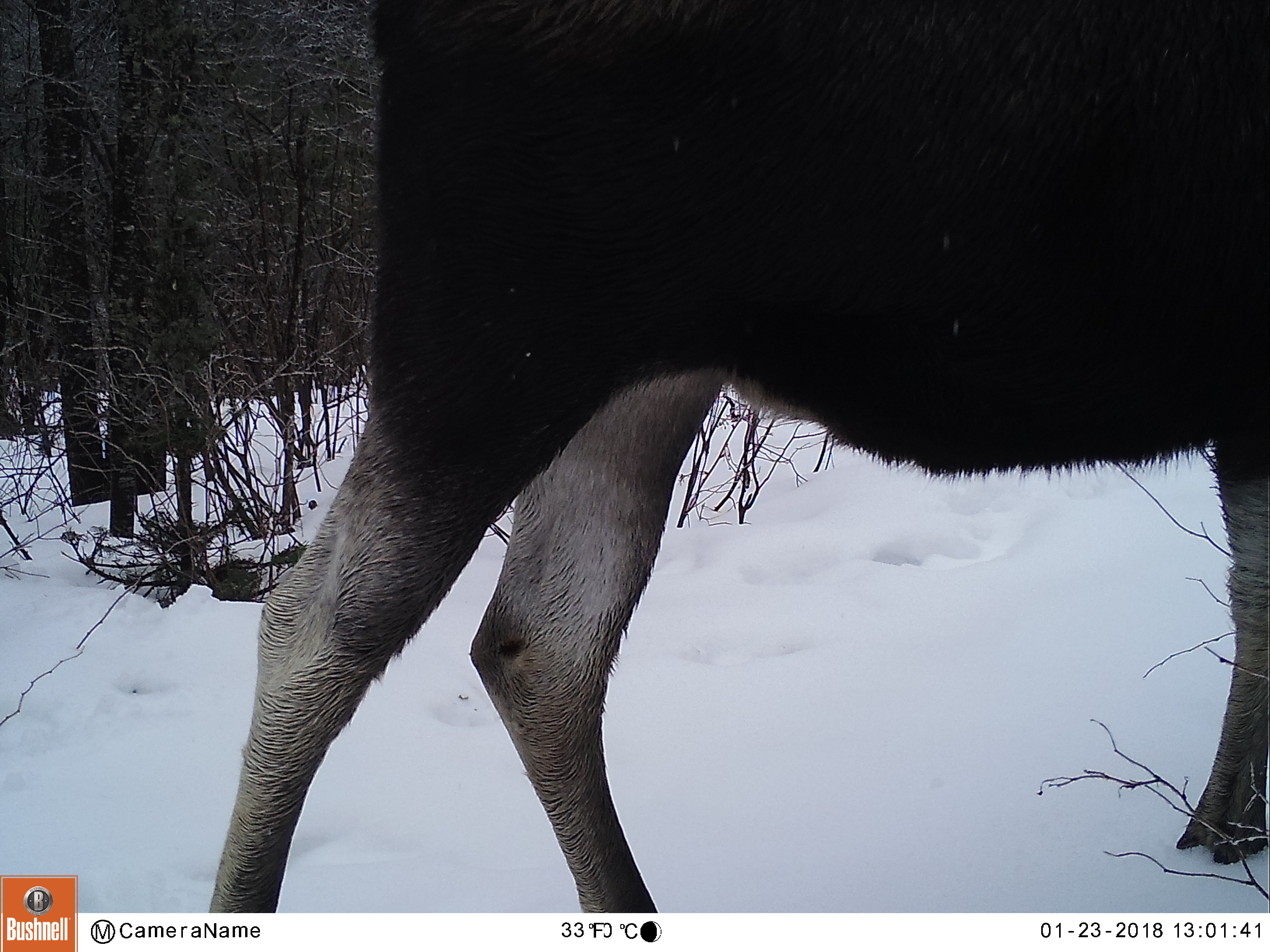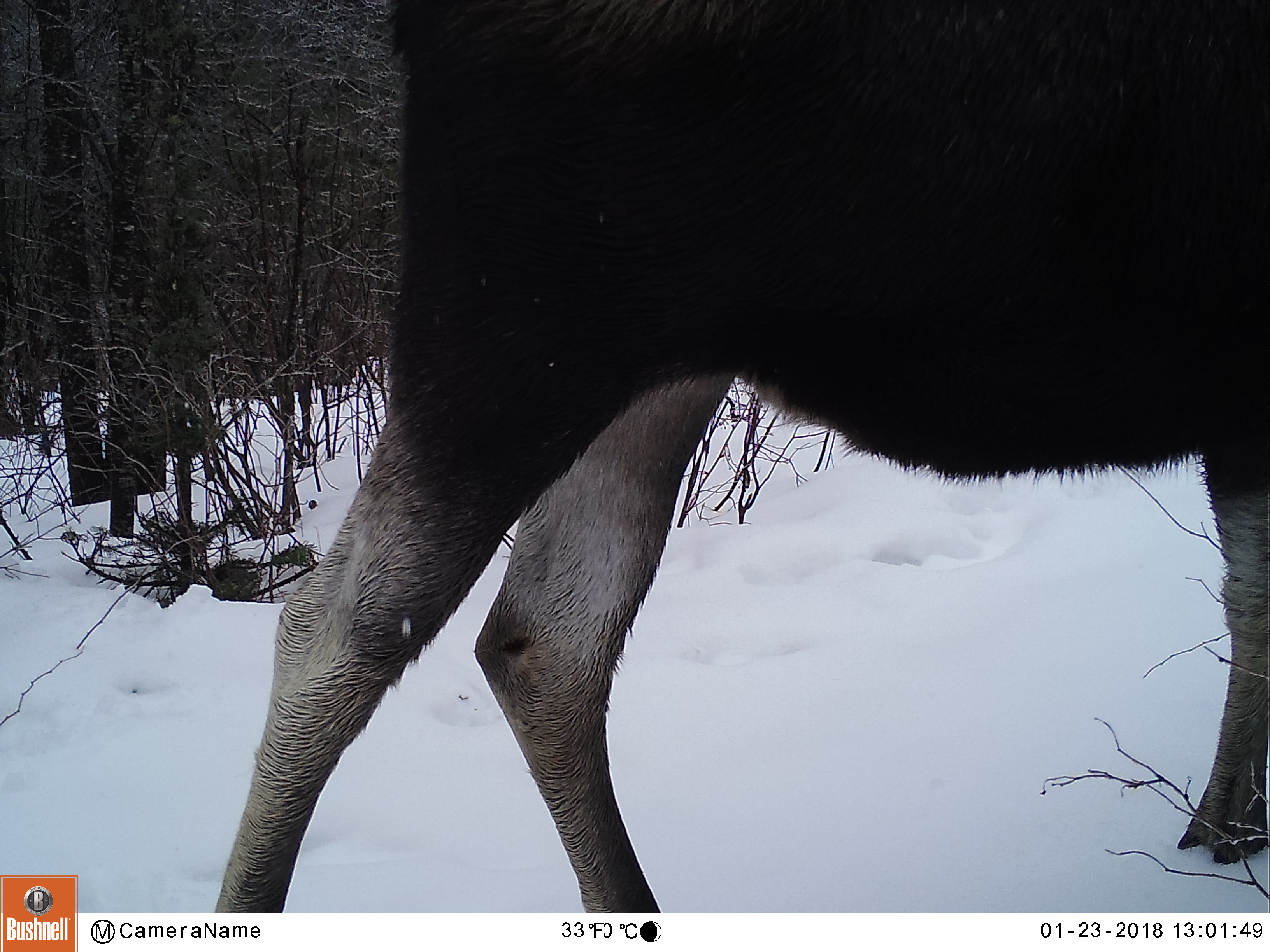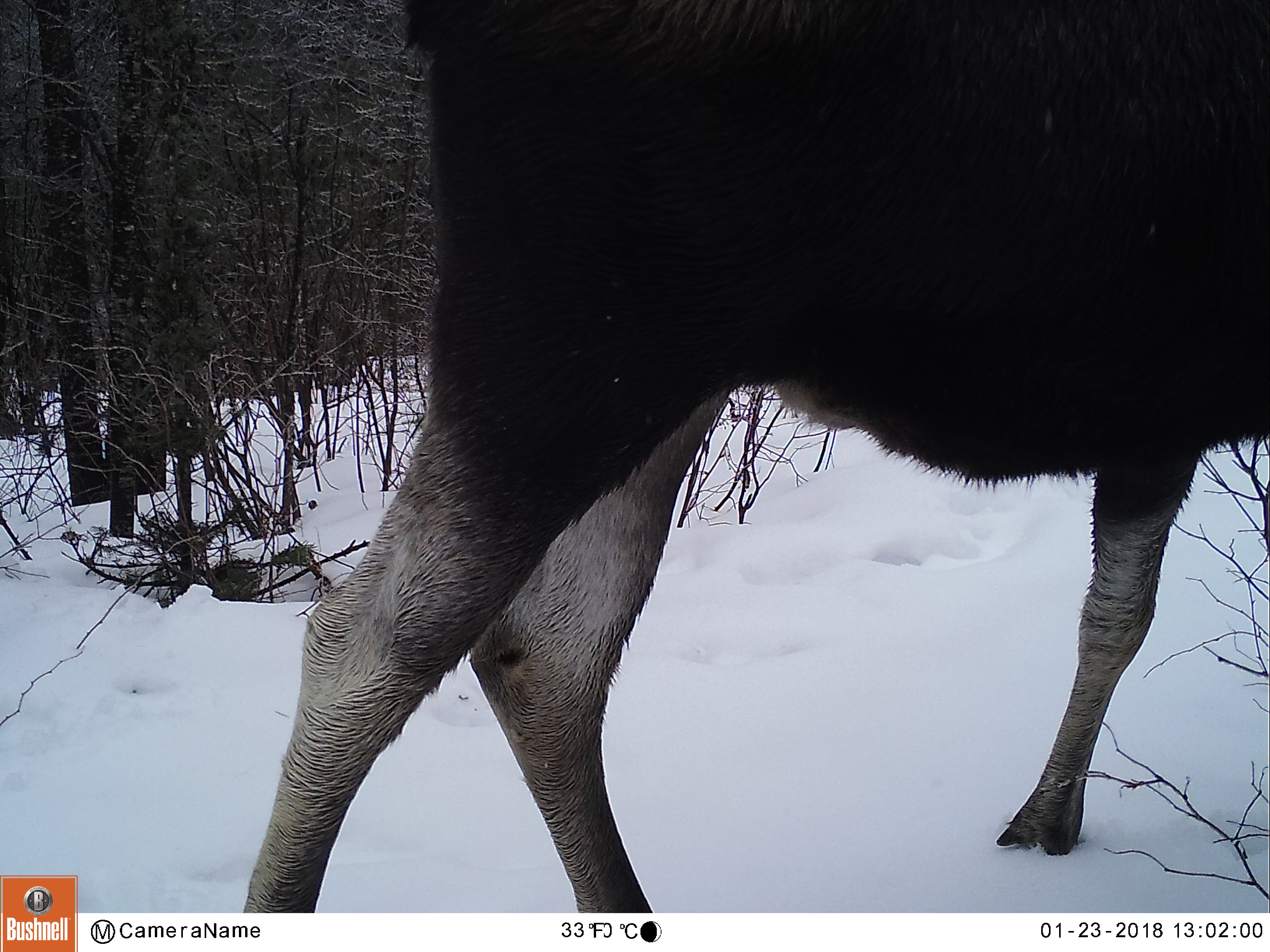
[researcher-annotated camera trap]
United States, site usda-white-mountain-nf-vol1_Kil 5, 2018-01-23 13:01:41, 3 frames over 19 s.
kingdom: Animalia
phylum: Chordata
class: Mammalia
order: Artiodactyla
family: Cervidae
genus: Alces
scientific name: Alces alces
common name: moose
Moose (Alces alces).